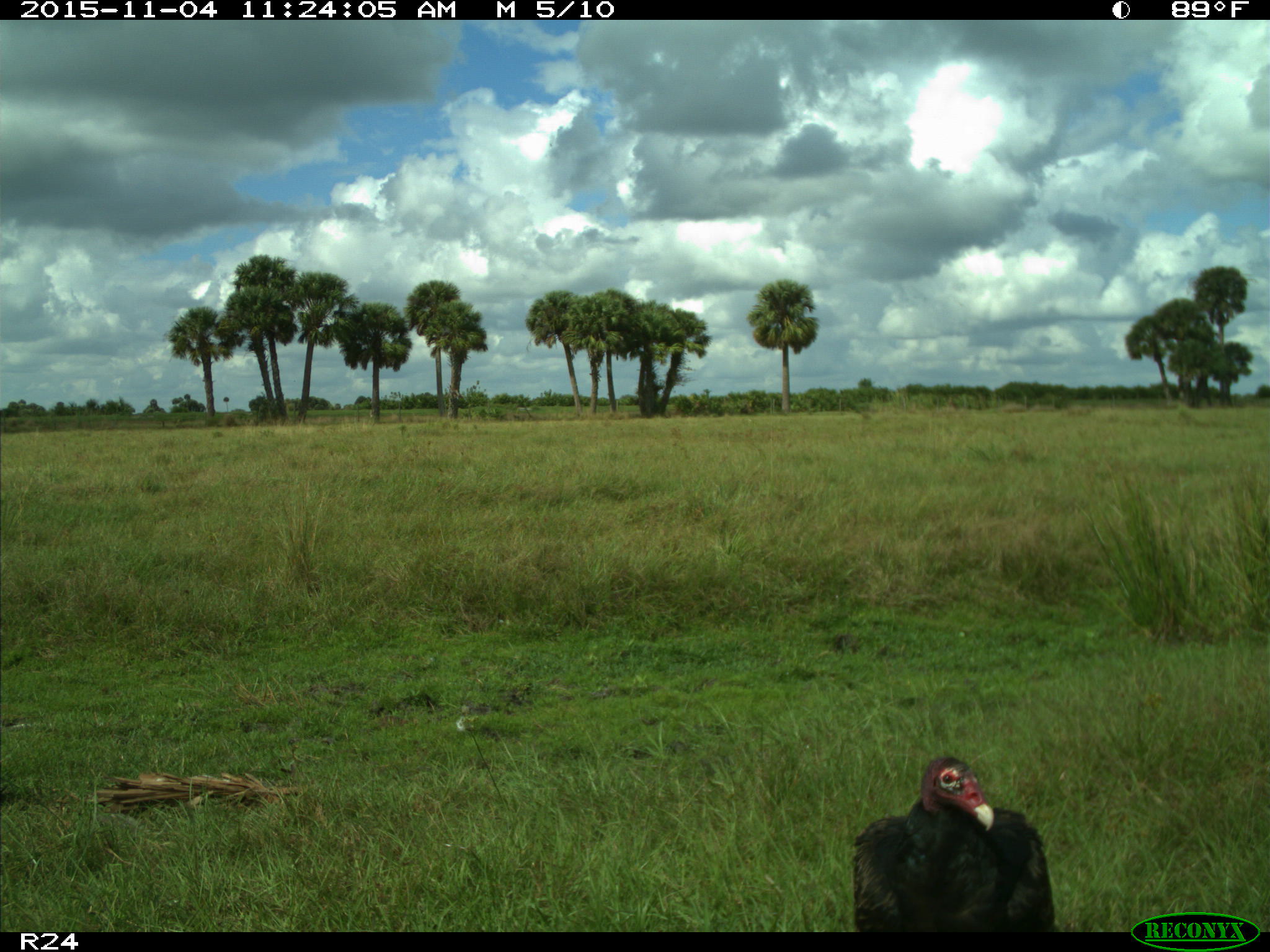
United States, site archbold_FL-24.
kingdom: Animalia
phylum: Chordata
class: Aves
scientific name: Aves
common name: birds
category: unidentified bird